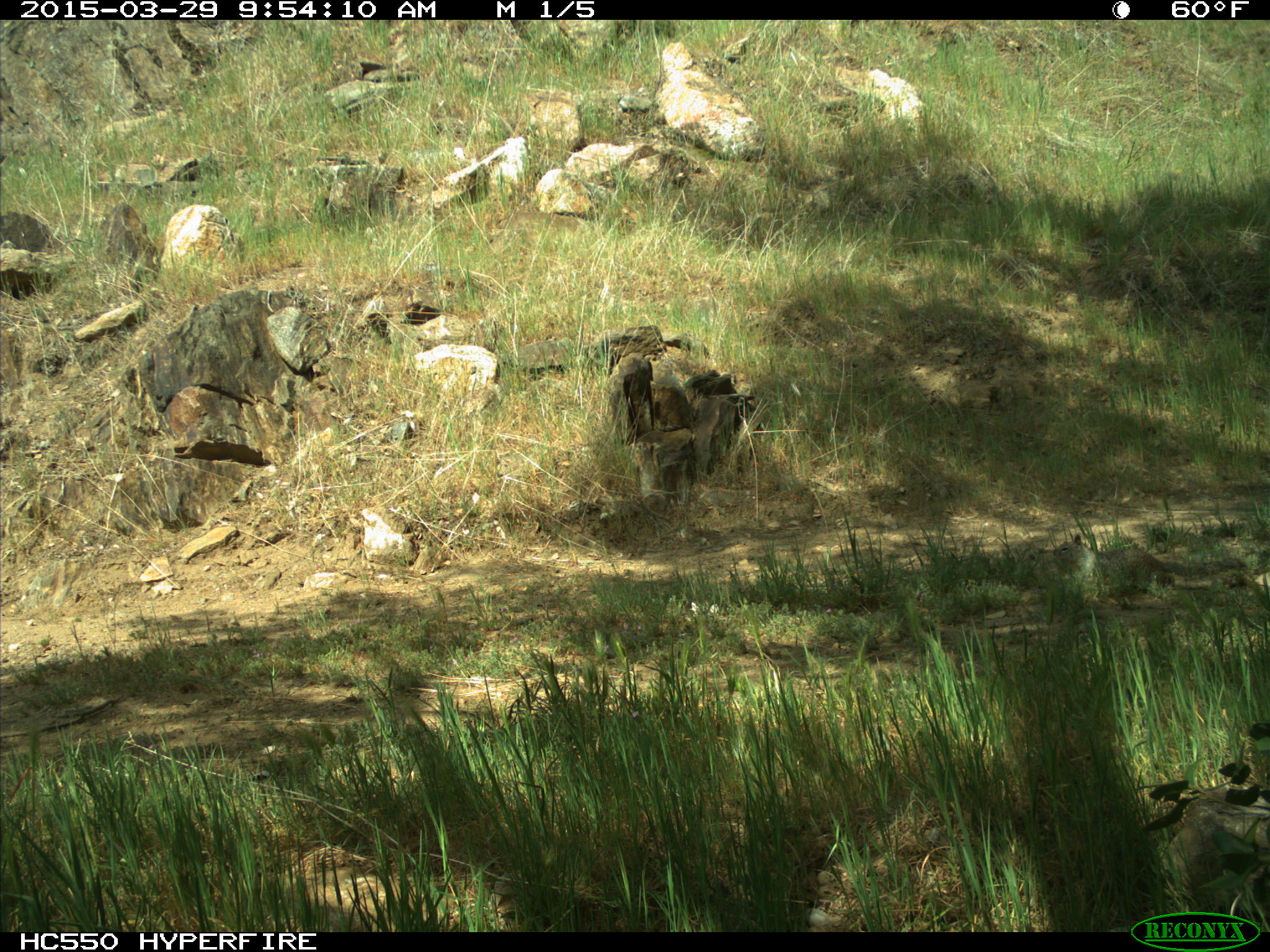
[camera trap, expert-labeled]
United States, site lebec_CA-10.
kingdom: Animalia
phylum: Chordata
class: Mammalia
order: Rodentia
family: Sciuridae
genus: Otospermophilus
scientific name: Otospermophilus beecheyi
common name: california ground squirrel